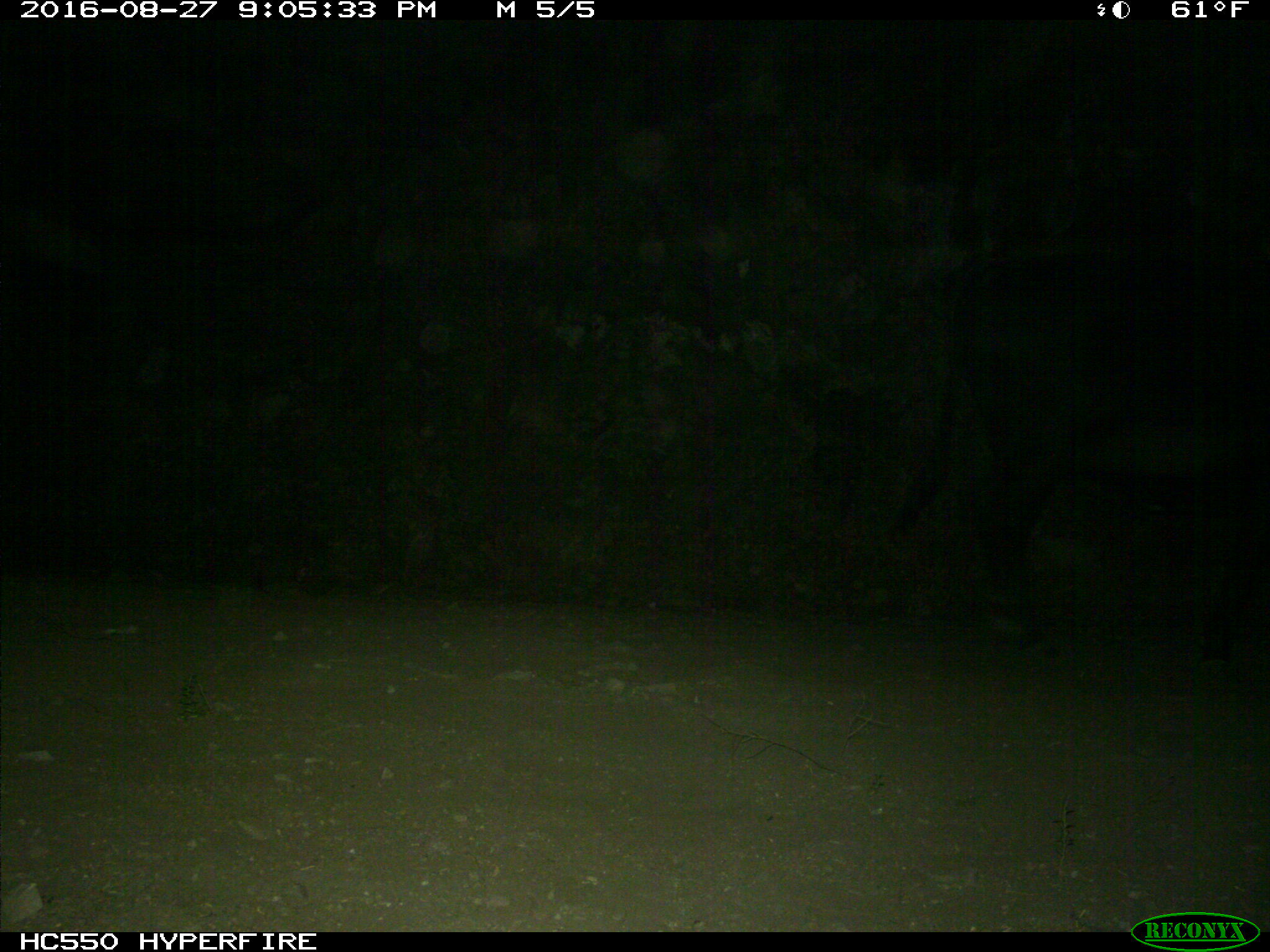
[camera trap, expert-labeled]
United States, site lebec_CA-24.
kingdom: Animalia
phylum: Chordata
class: Mammalia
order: Artiodactyla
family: Bovidae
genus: Bos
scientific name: Bos taurus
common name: domestic cow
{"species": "Bos taurus (domestic cow)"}